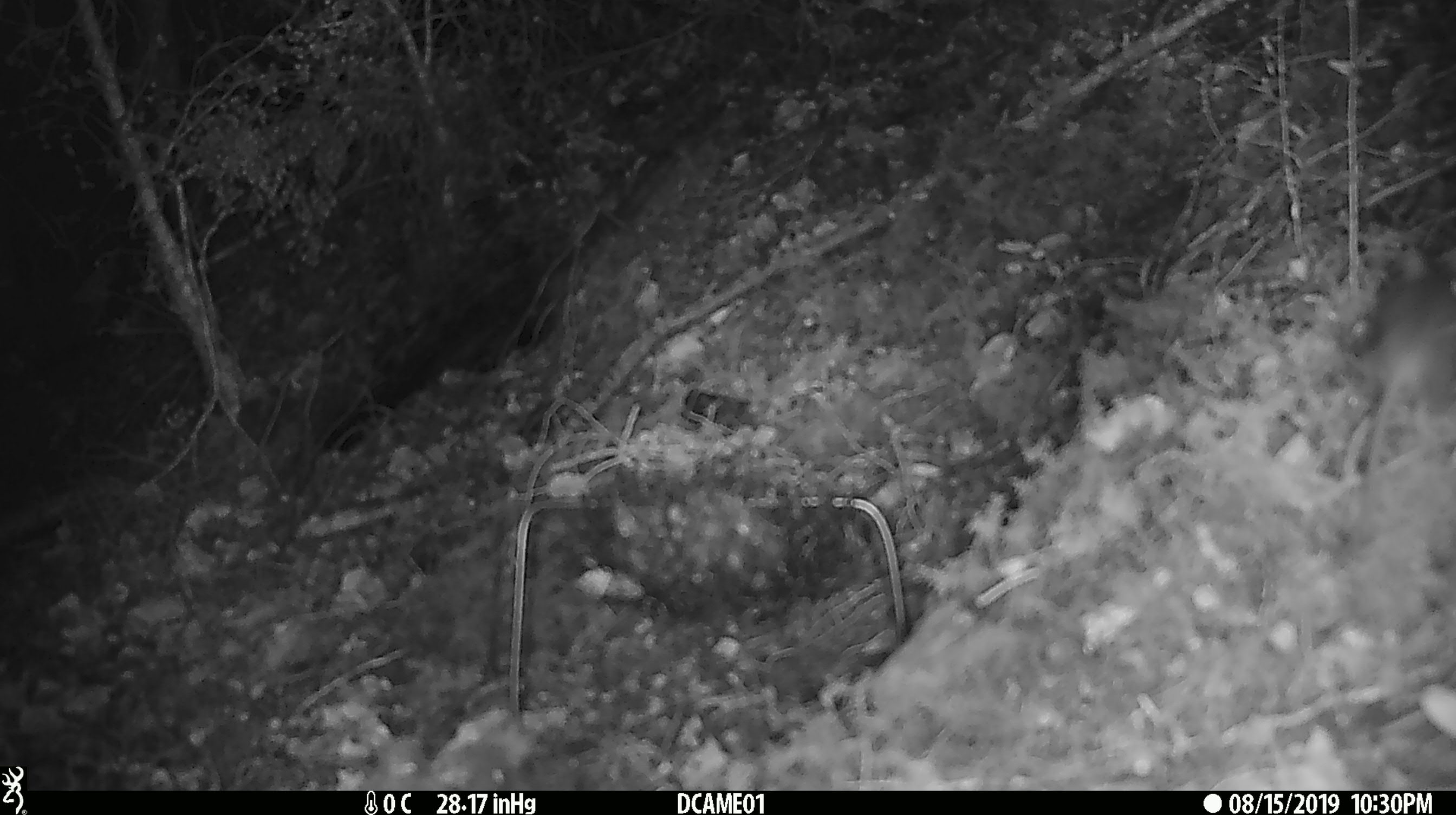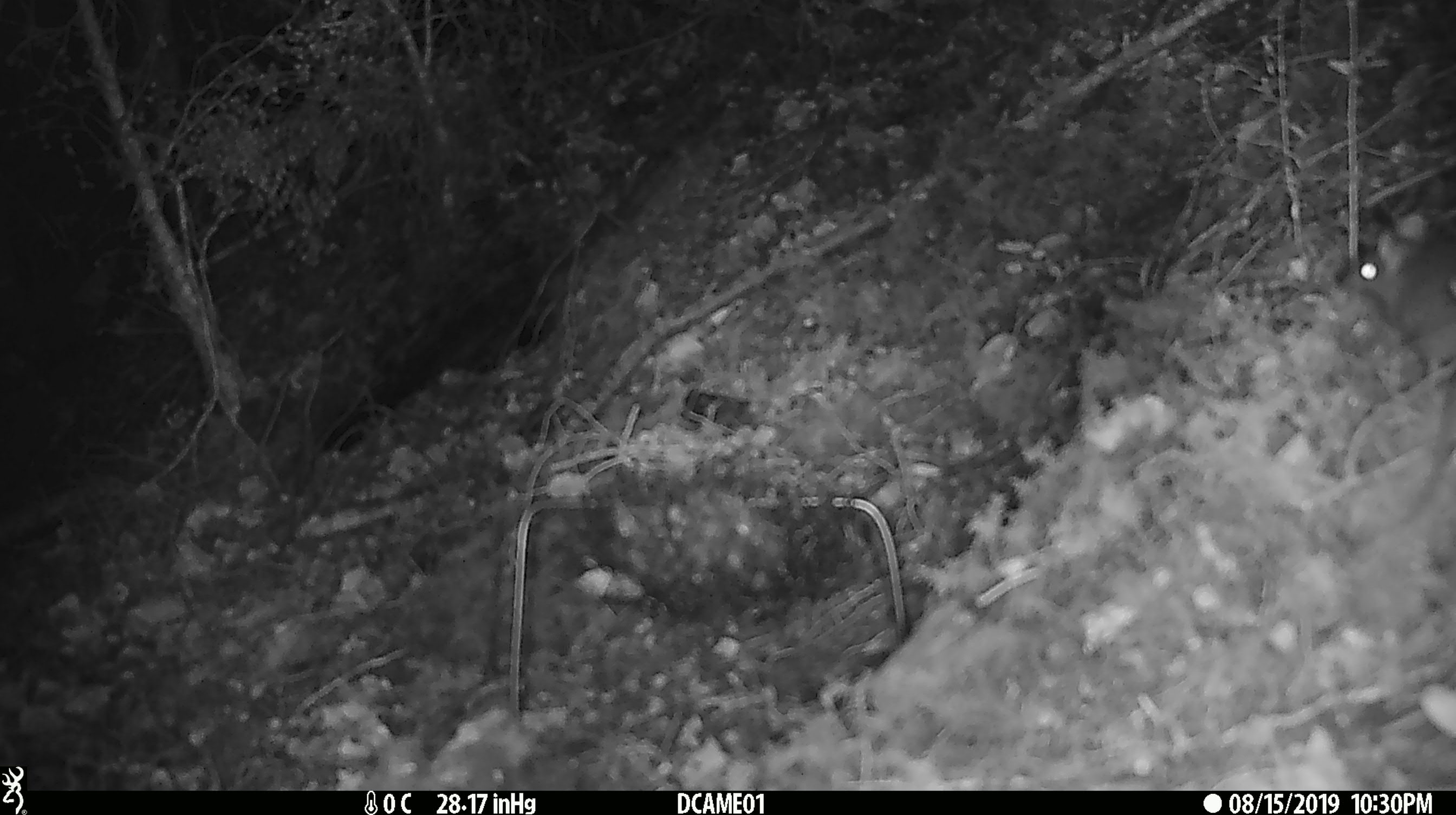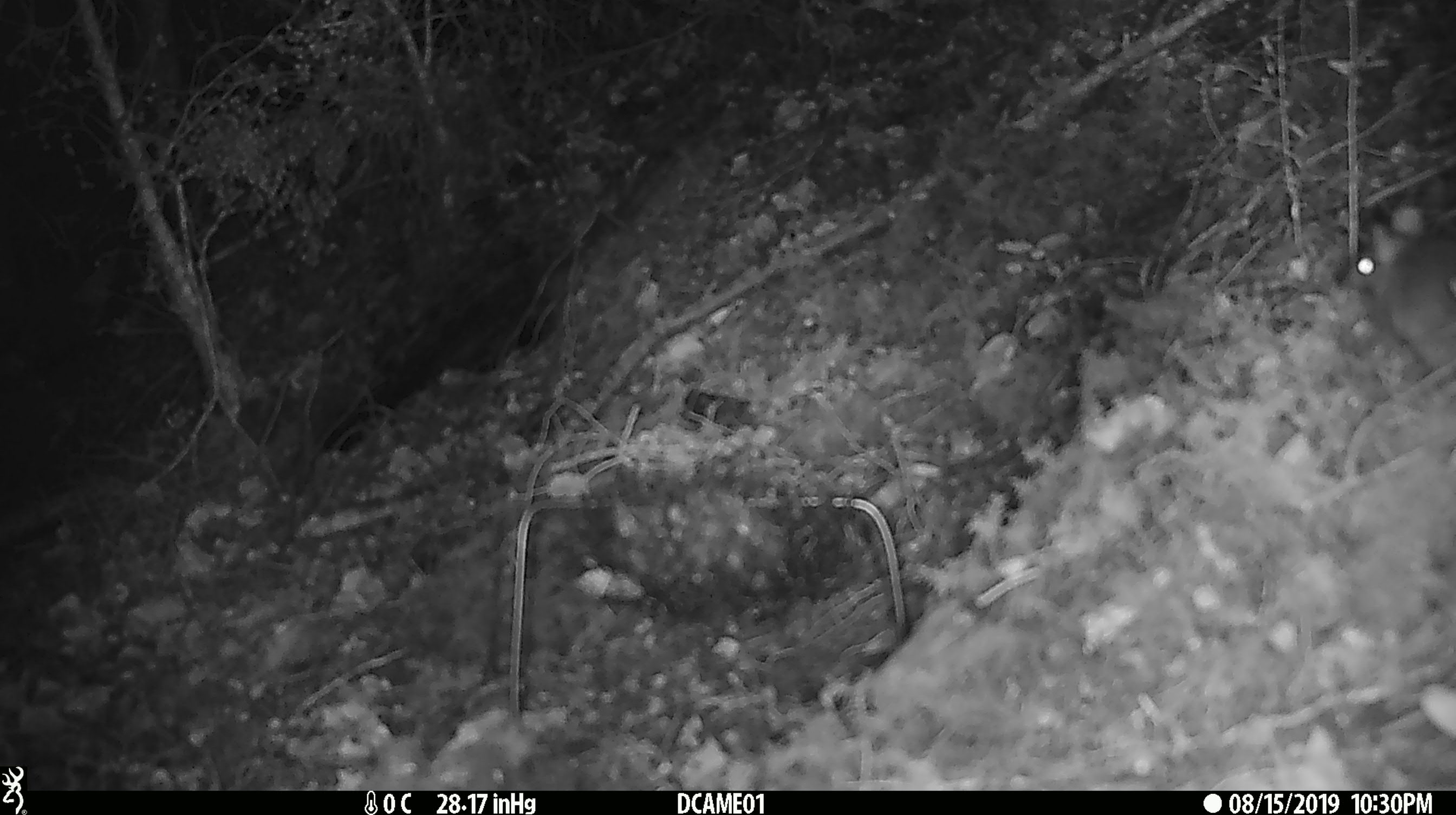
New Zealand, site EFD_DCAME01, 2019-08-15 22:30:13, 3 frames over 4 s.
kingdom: Animalia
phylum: Chordata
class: Mammalia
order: Rodentia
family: Muridae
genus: Mus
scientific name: Mus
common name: mouse